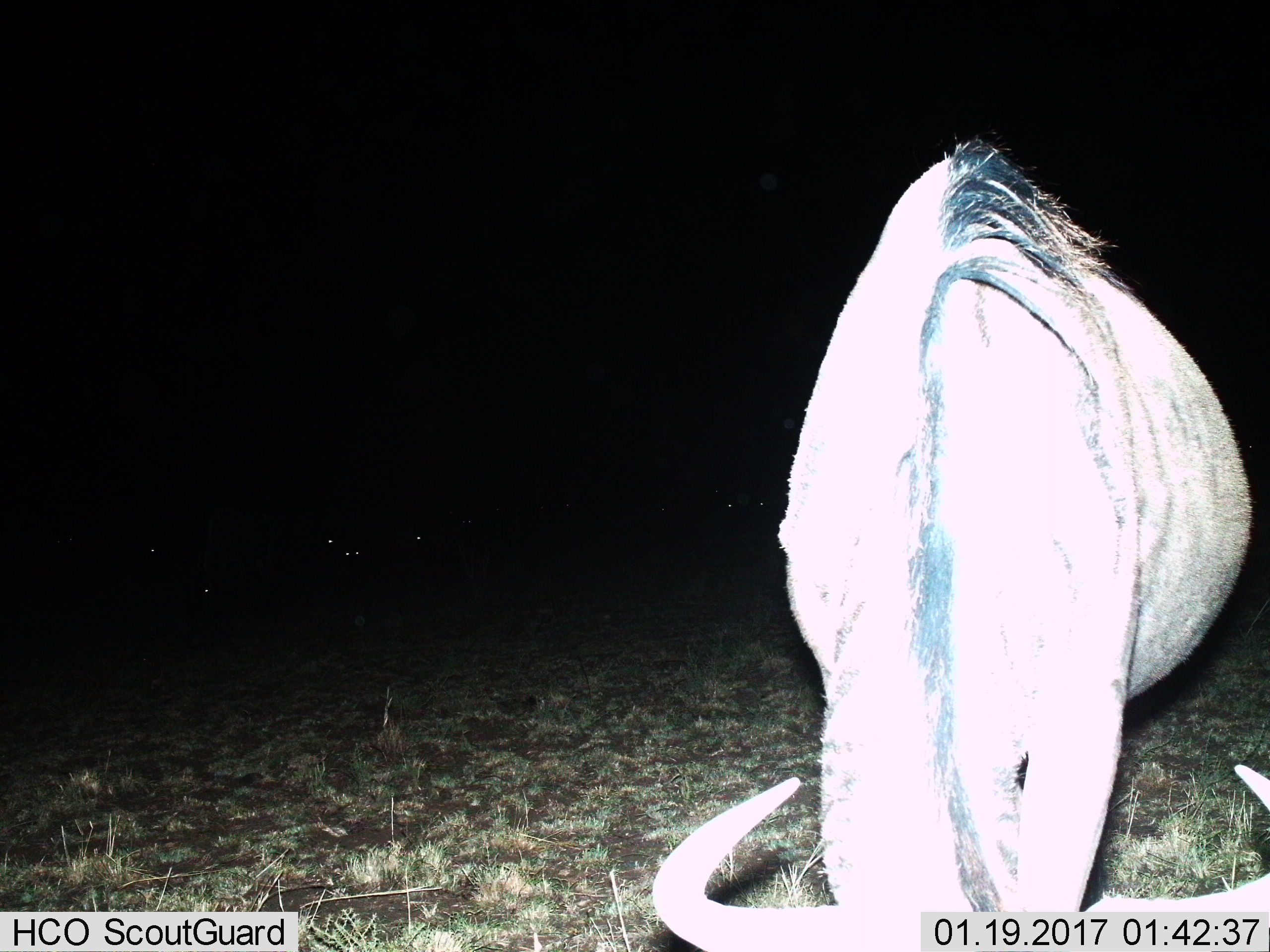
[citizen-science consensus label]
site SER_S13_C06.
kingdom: Animalia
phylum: Chordata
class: Mammalia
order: Artiodactyla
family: Bovidae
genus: Connochaetes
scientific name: Connochaetes taurinus taurinus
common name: blue wildebeest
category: wildebeestblue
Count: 1.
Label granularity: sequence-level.